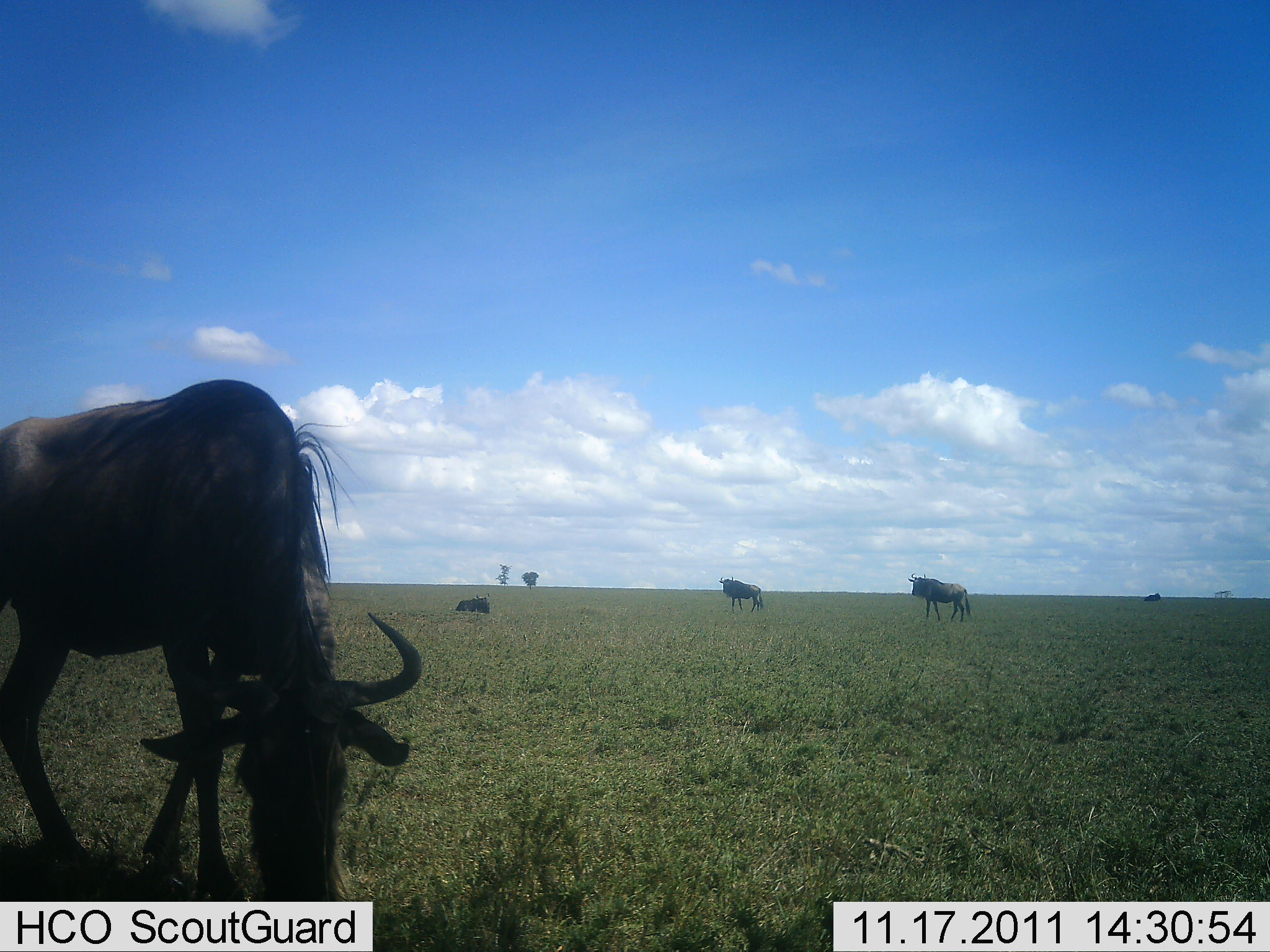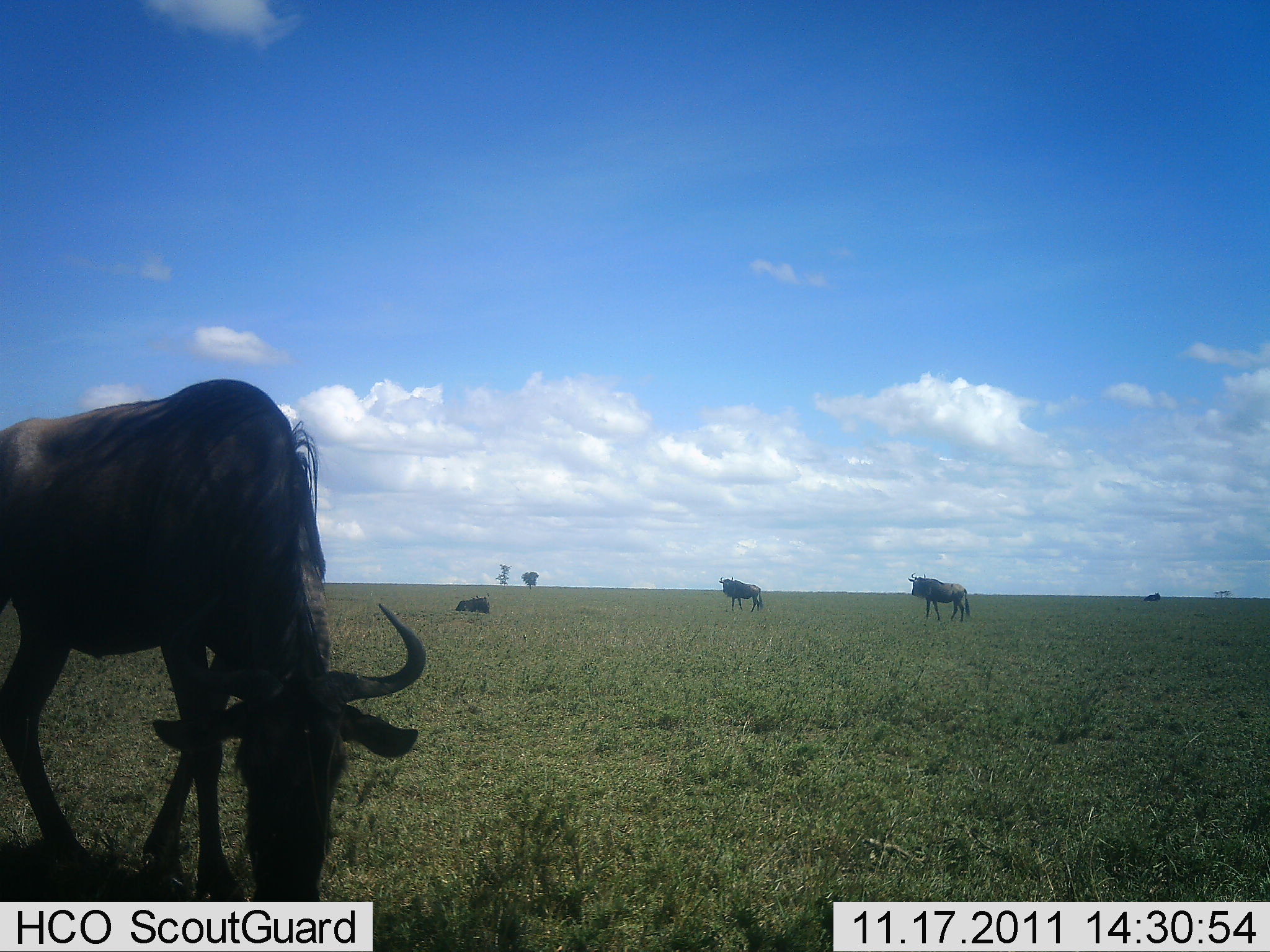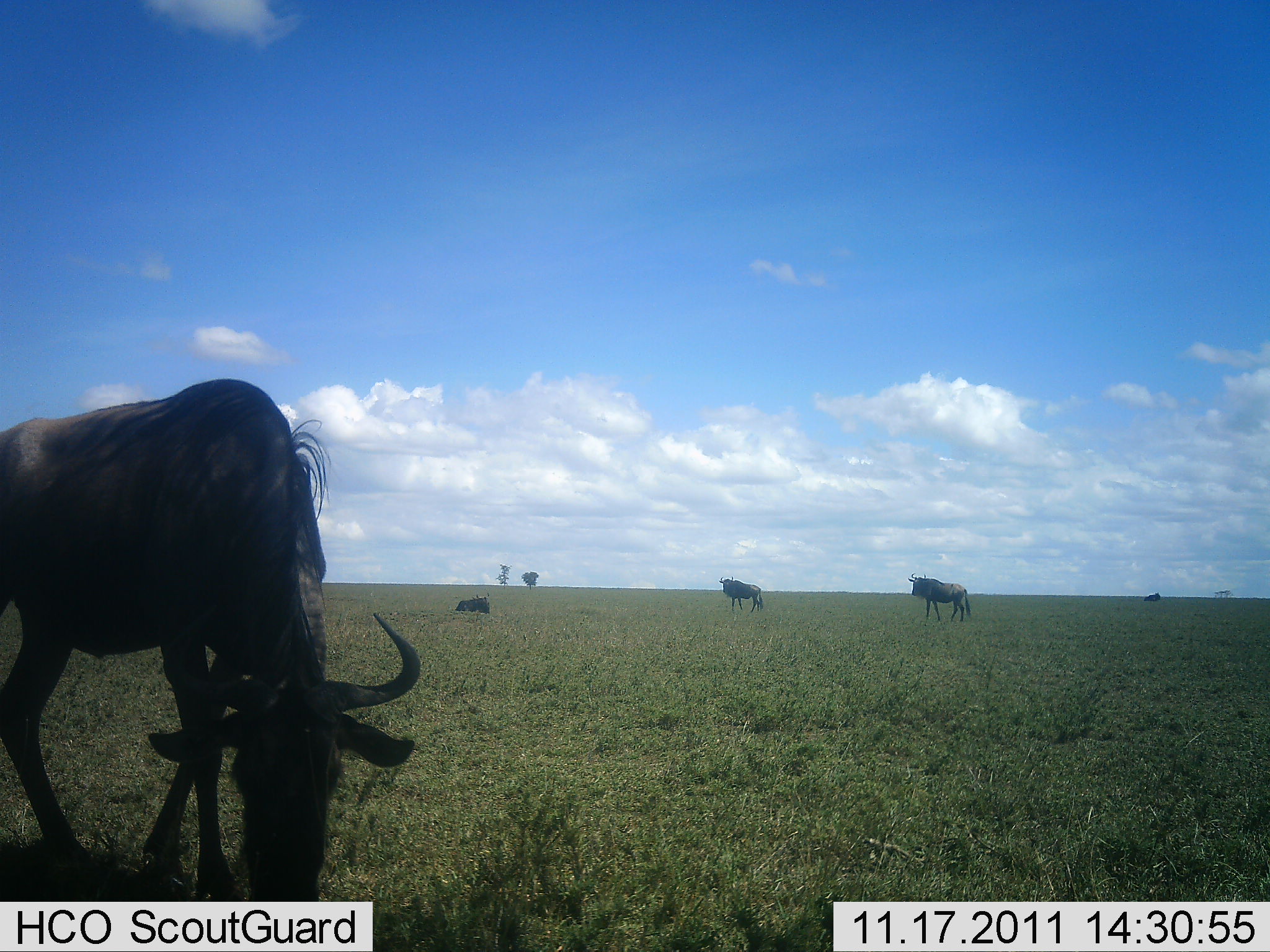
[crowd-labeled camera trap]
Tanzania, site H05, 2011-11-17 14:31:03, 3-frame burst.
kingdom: Animalia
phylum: Chordata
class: Mammalia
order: Artiodactyla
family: Bovidae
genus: Connochaetes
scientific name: Connochaetes taurinus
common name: blue wildebeest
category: wildebeest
Wildebeest (blue wildebeest) (Connochaetes taurinus), count 4. Behavior (volunteer vote fractions): standing 73%, resting 60%, moving 13%, interacting 0%. Young present (vote fraction): 0%. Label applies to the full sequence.